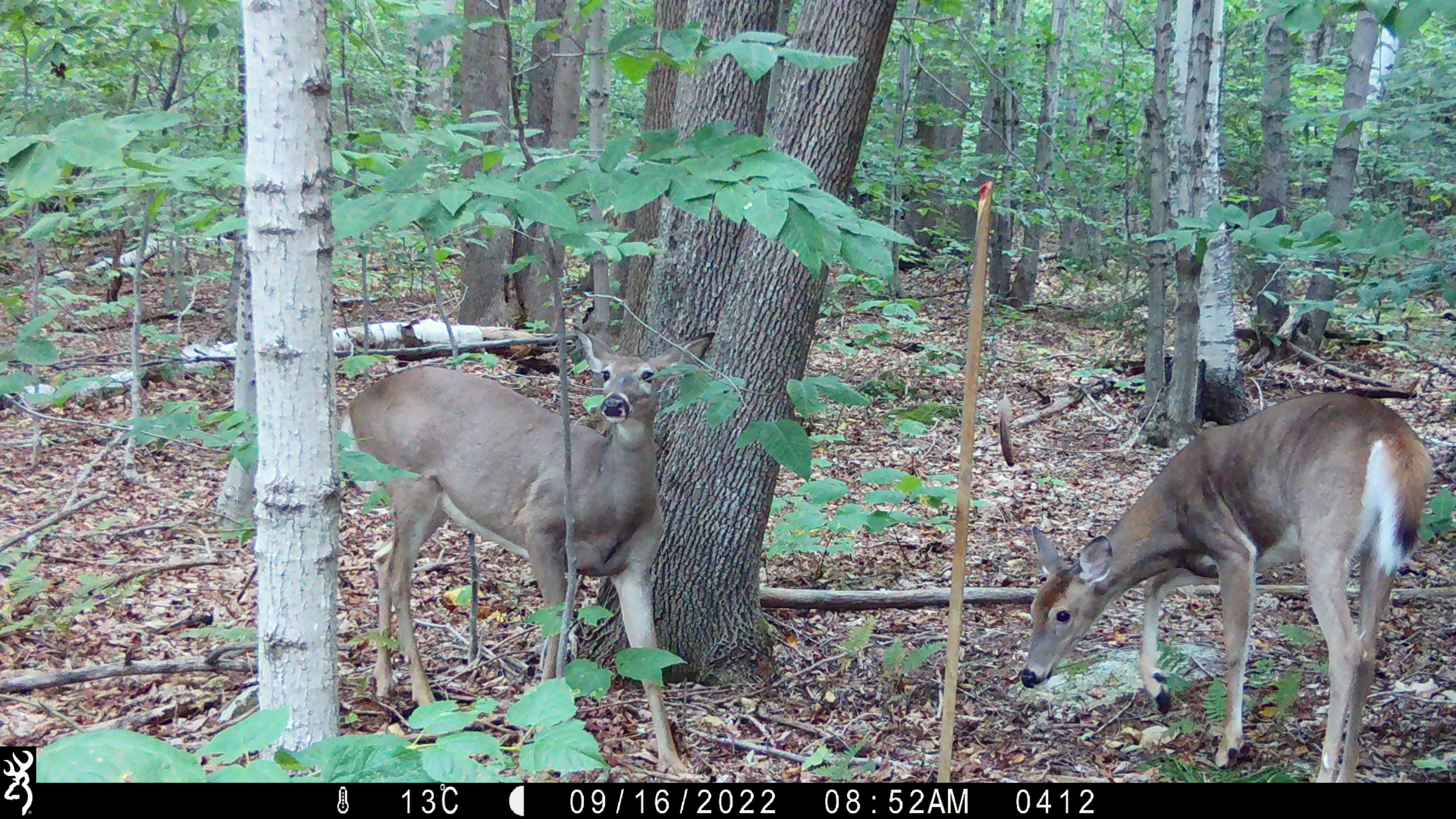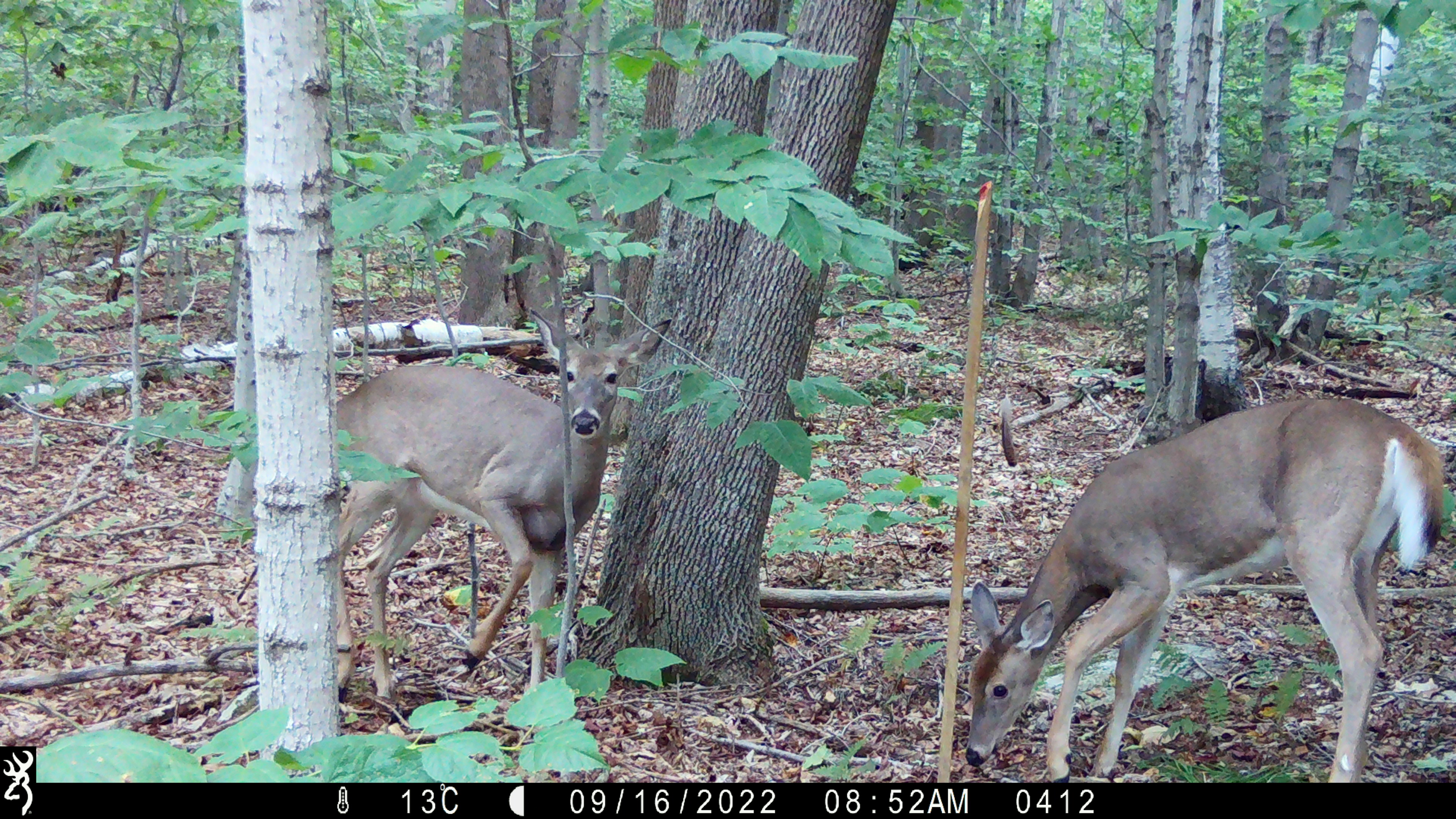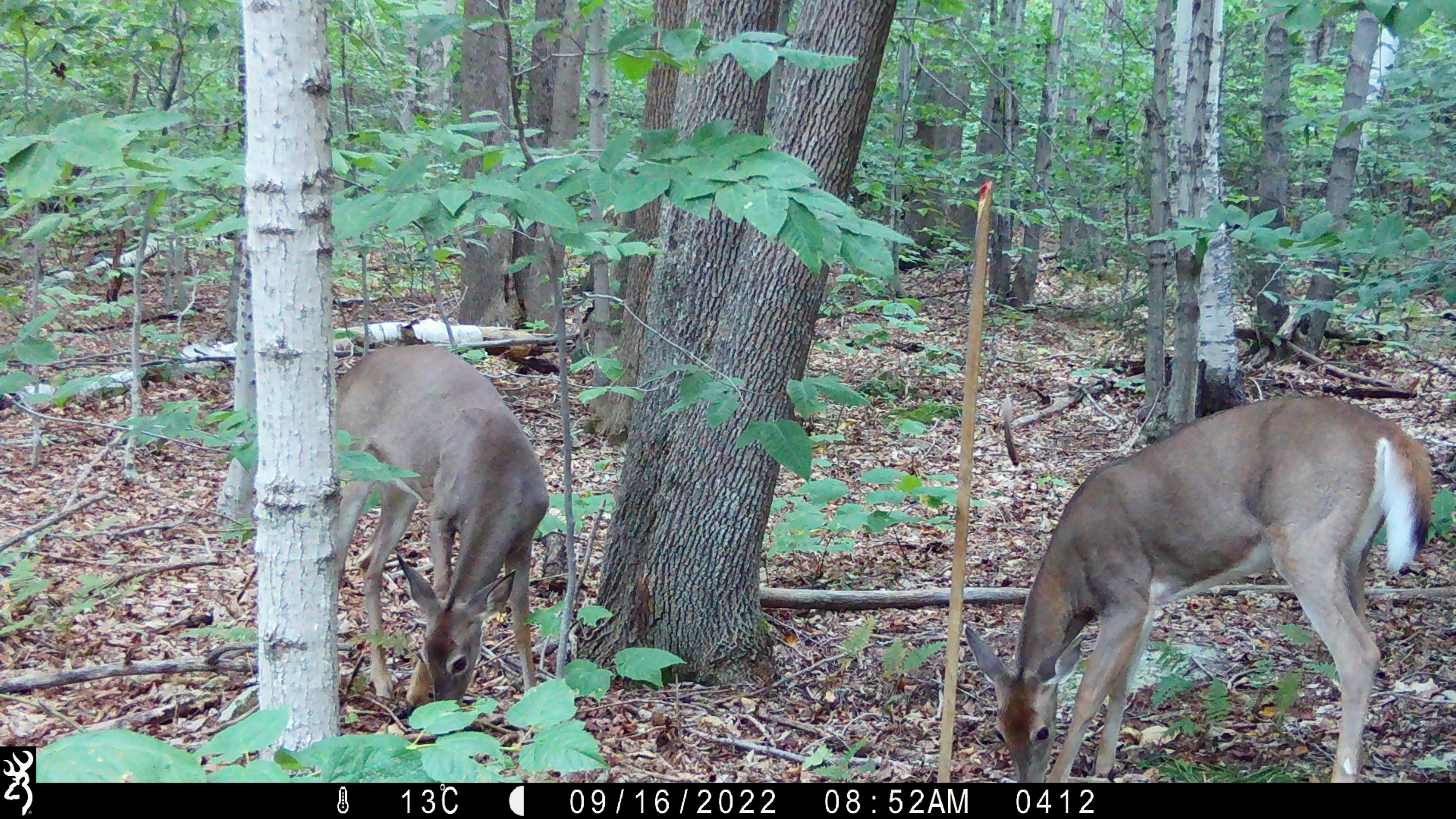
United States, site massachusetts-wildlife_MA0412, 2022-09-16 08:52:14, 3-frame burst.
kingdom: Animalia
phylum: Chordata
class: Mammalia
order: Artiodactyla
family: Cervidae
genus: Odocoileus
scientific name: Odocoileus virginianus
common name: white-tailed deer